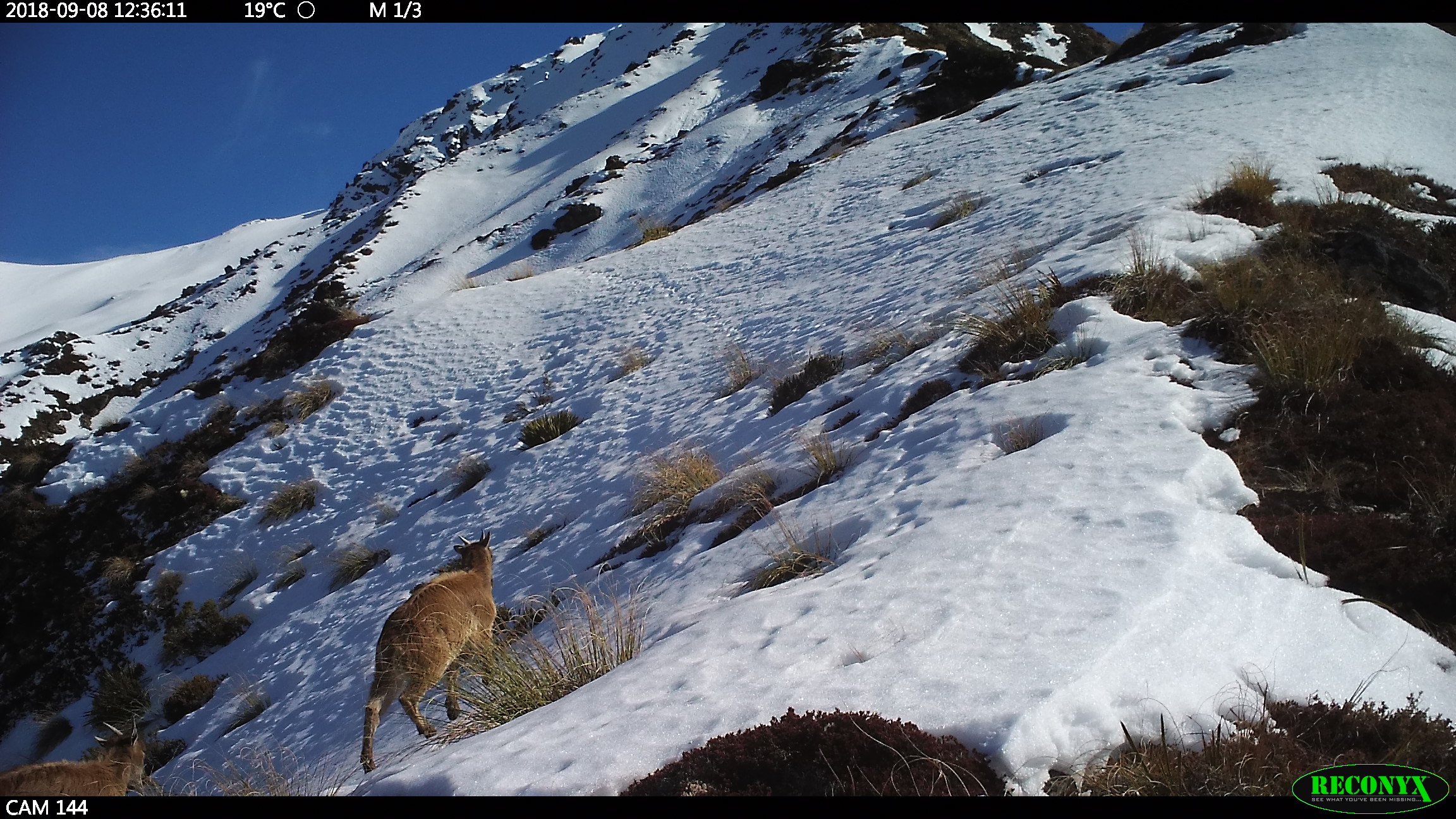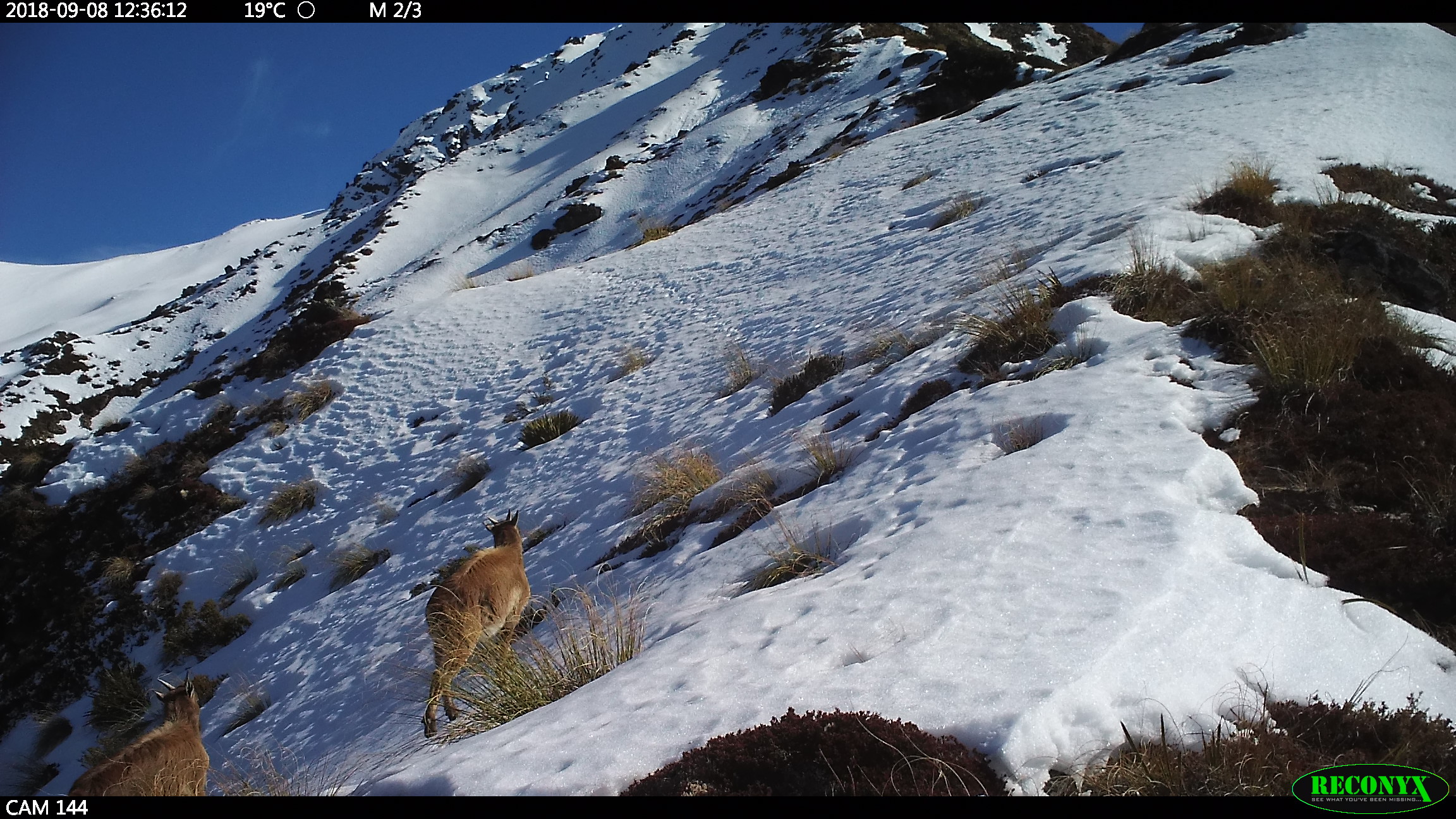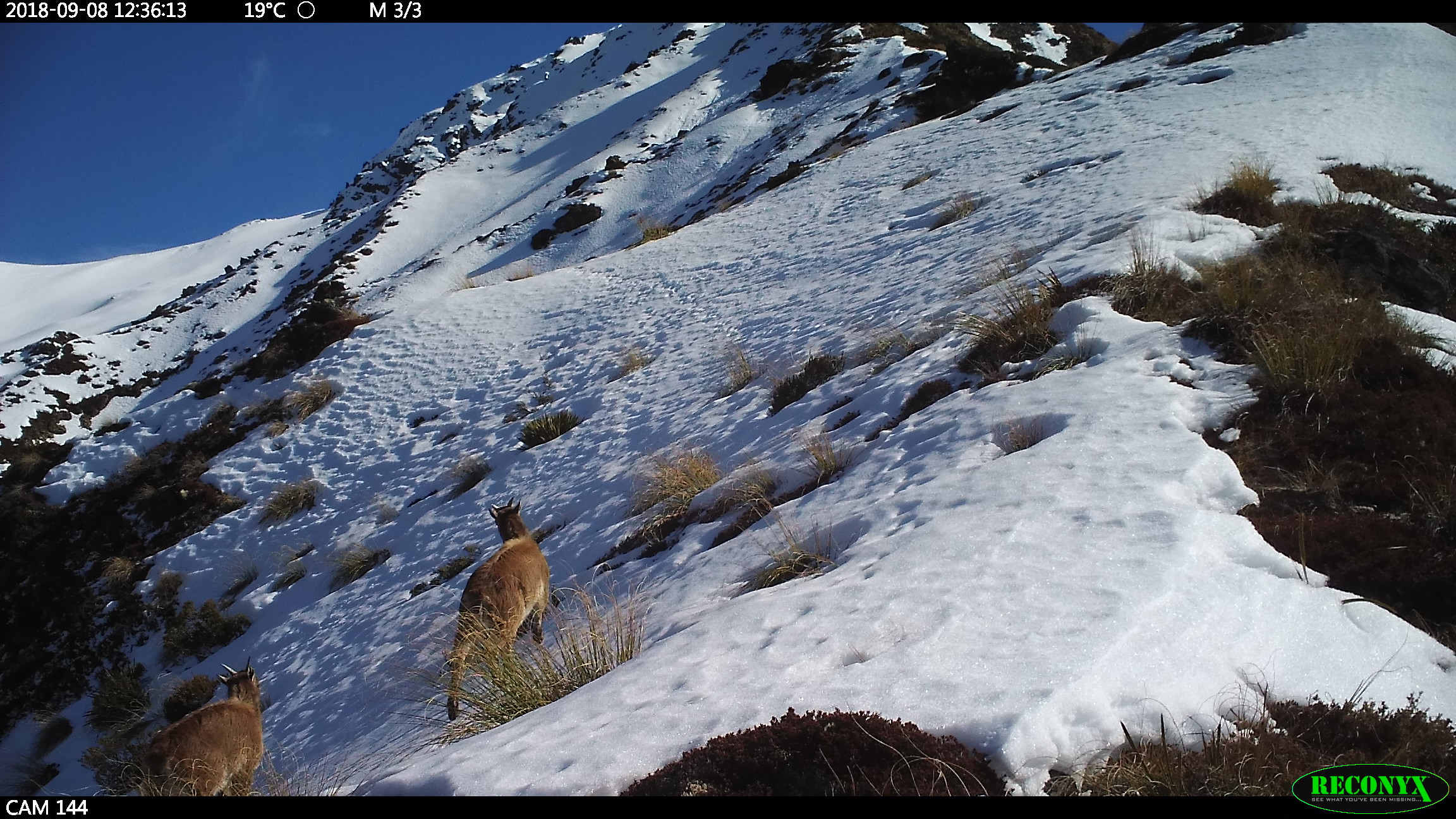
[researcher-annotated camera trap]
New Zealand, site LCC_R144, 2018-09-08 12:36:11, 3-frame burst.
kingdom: Animalia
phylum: Chordata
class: Mammalia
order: Artiodactyla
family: Bovidae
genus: Nilgiritragus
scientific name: Nilgiritragus hylocrius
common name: tahr